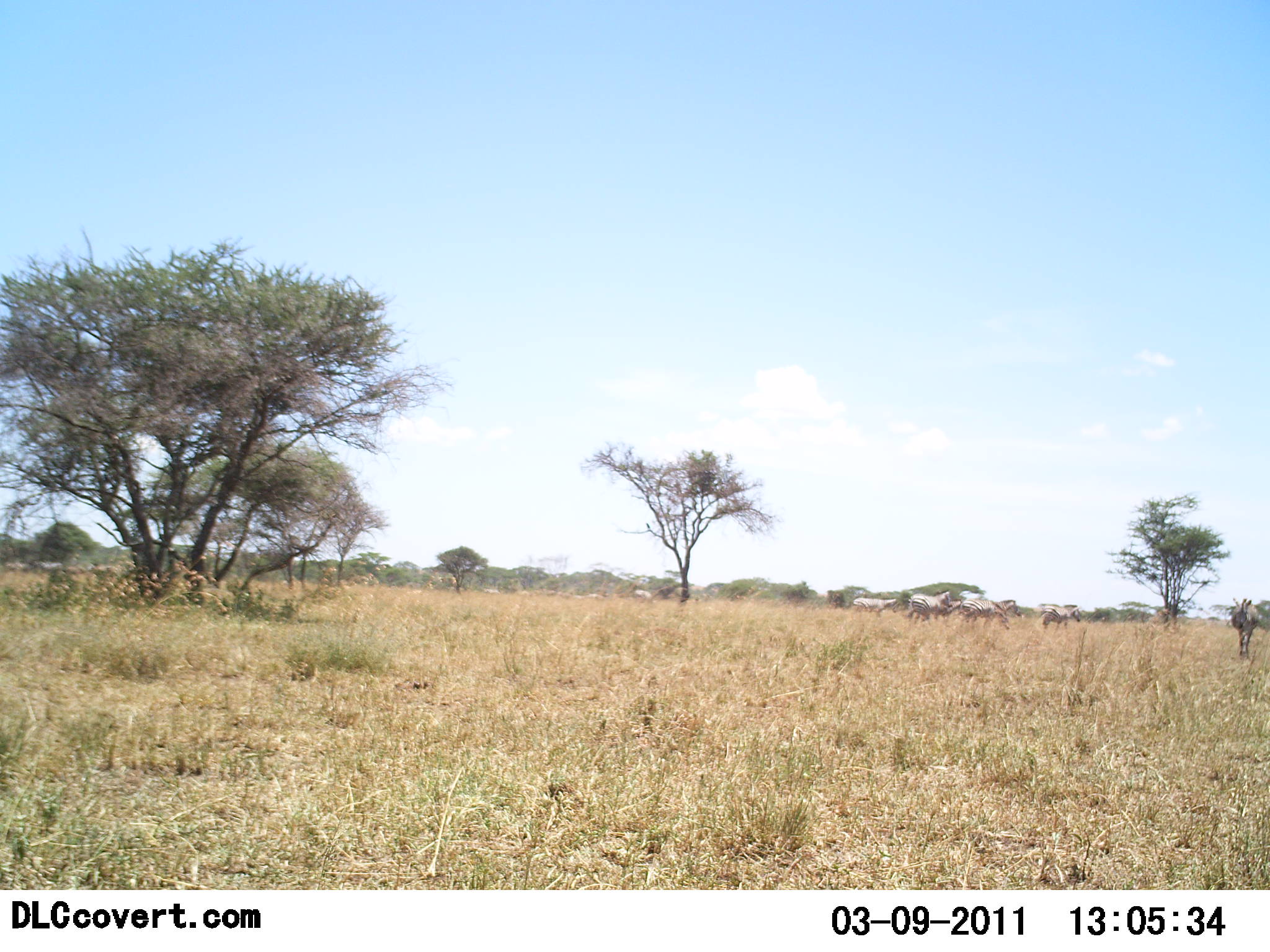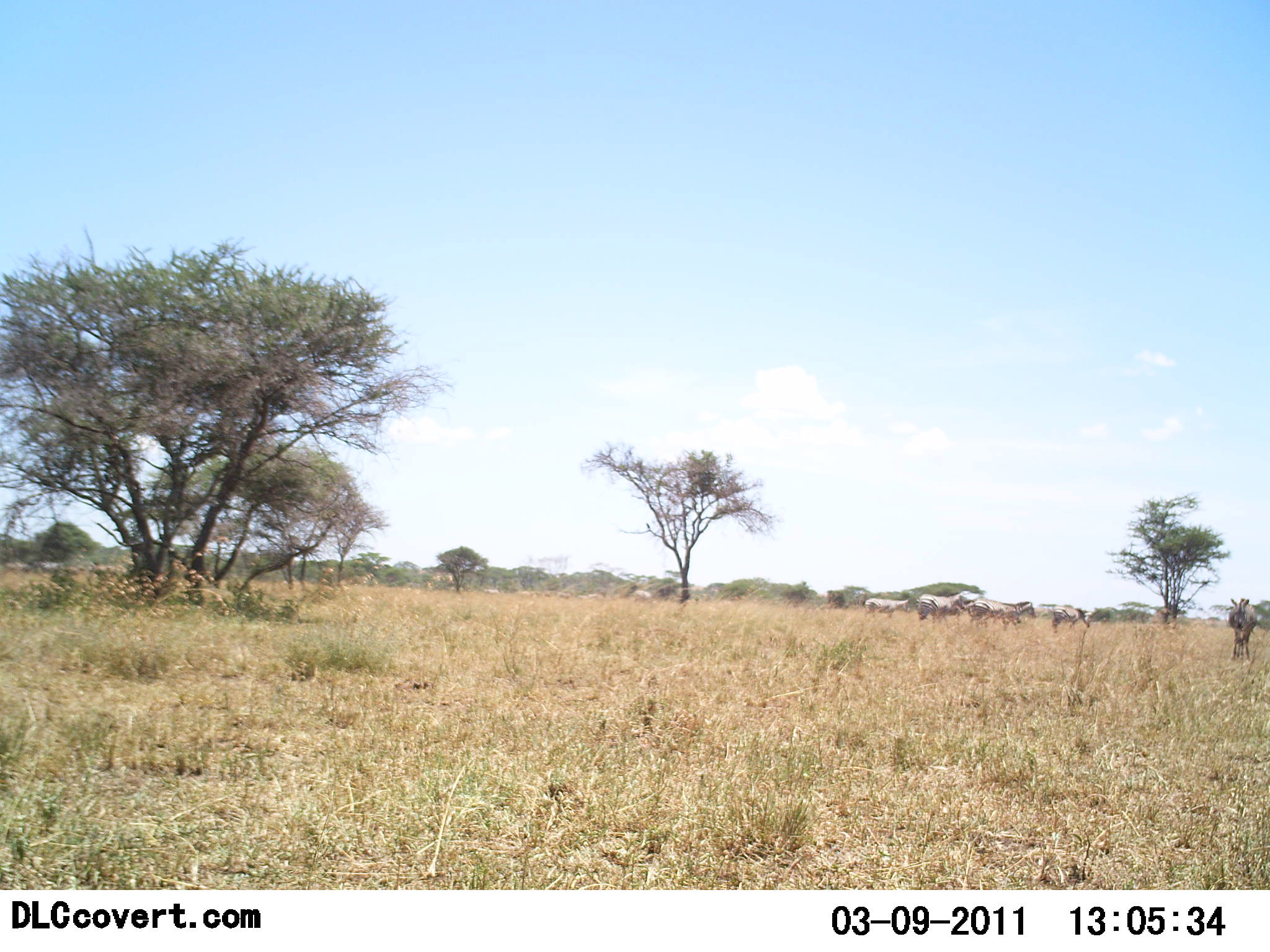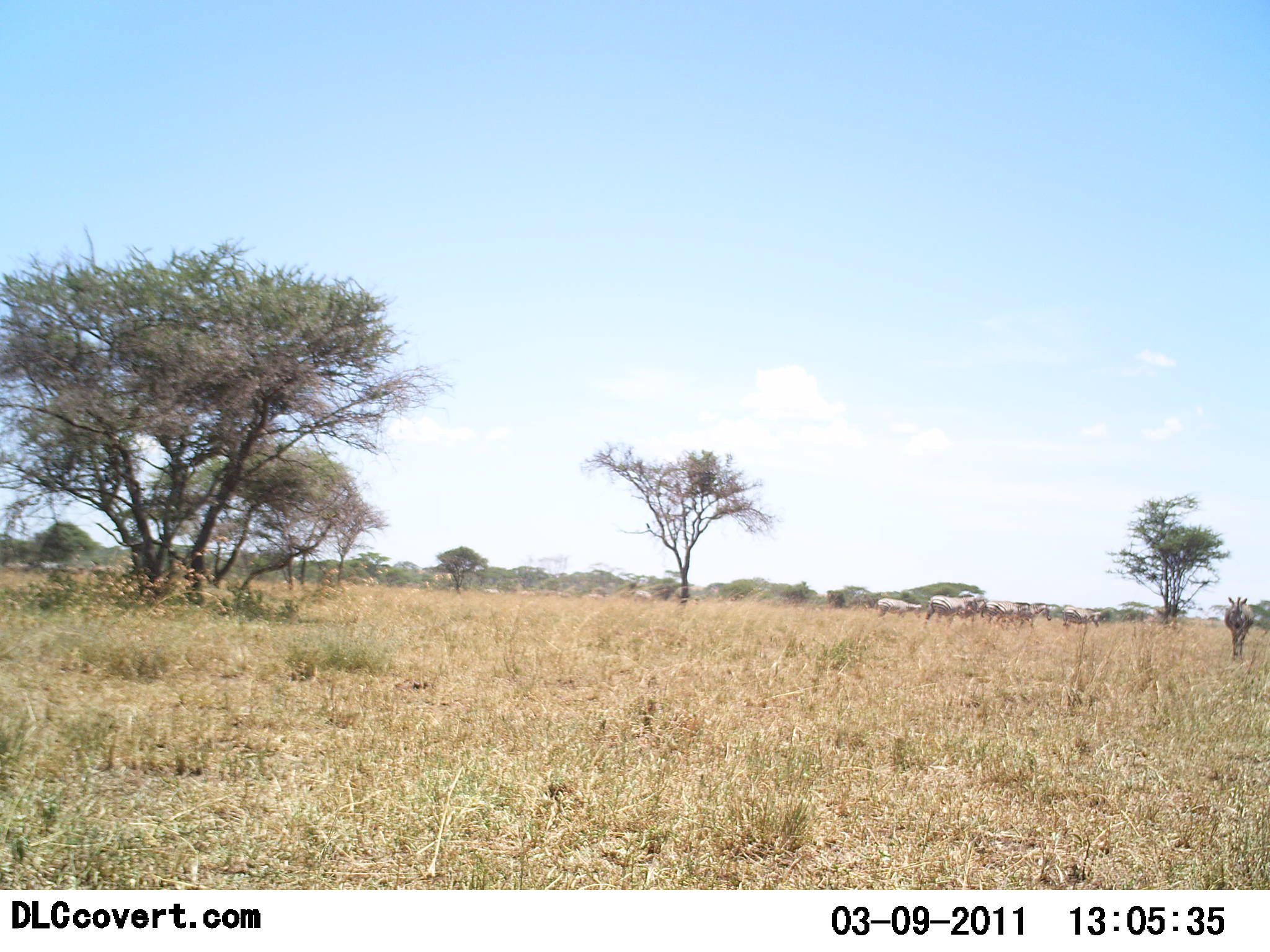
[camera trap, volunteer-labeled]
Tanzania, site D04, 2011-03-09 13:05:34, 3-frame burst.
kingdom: Animalia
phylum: Chordata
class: Mammalia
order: Perissodactyla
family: Equidae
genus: Equus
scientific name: Equus quagga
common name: plains zebra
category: zebra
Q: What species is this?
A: Zebra (plains zebra) (Equus quagga).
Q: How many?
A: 10.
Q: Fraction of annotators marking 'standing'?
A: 17%.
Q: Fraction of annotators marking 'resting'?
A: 0%.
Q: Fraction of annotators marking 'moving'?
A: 92%.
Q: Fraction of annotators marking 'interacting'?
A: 8%.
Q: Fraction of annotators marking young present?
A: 0%.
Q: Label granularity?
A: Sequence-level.